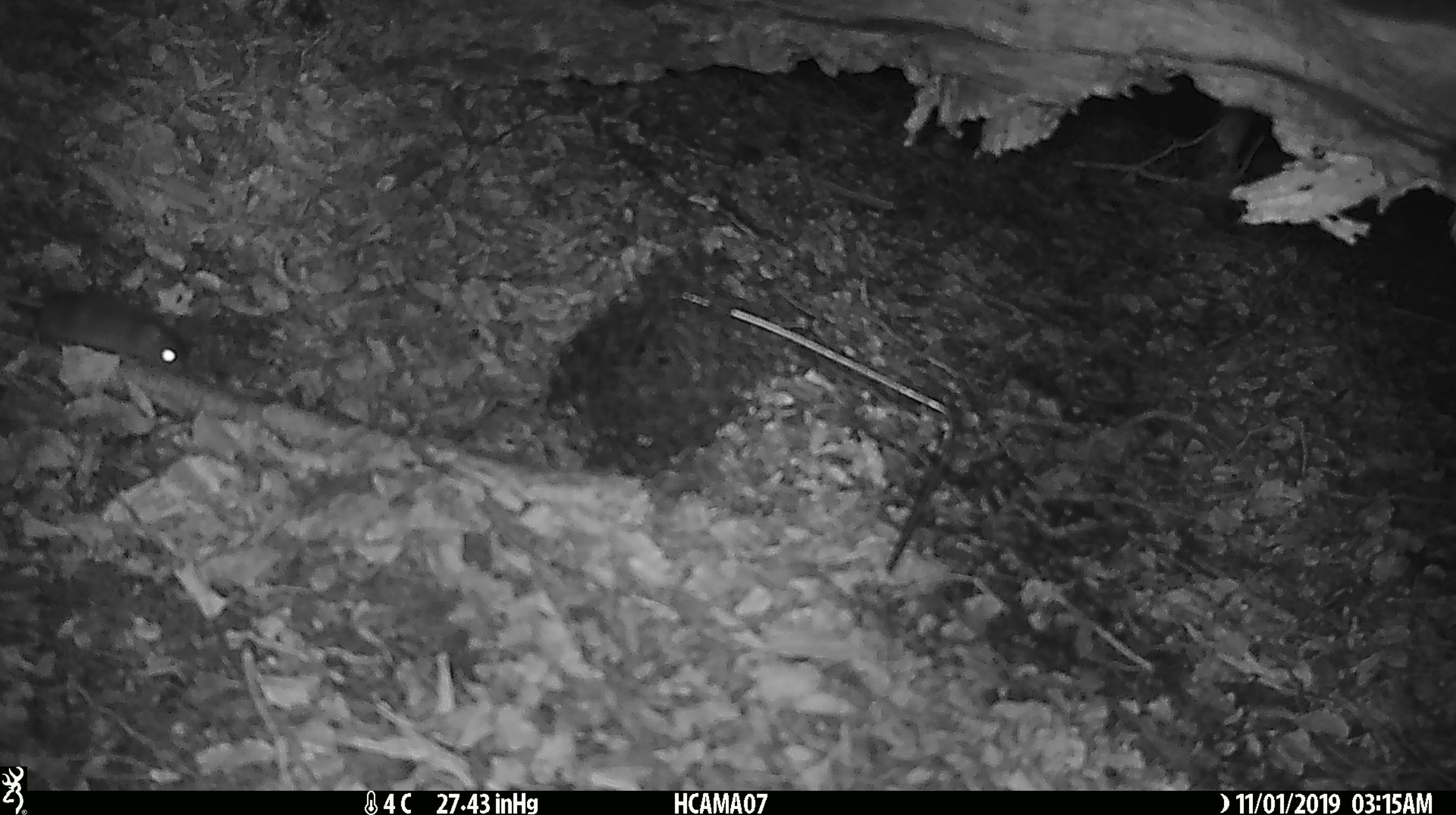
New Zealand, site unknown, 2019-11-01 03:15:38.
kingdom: Animalia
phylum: Chordata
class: Mammalia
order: Rodentia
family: Muridae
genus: Mus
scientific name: Mus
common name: mouse